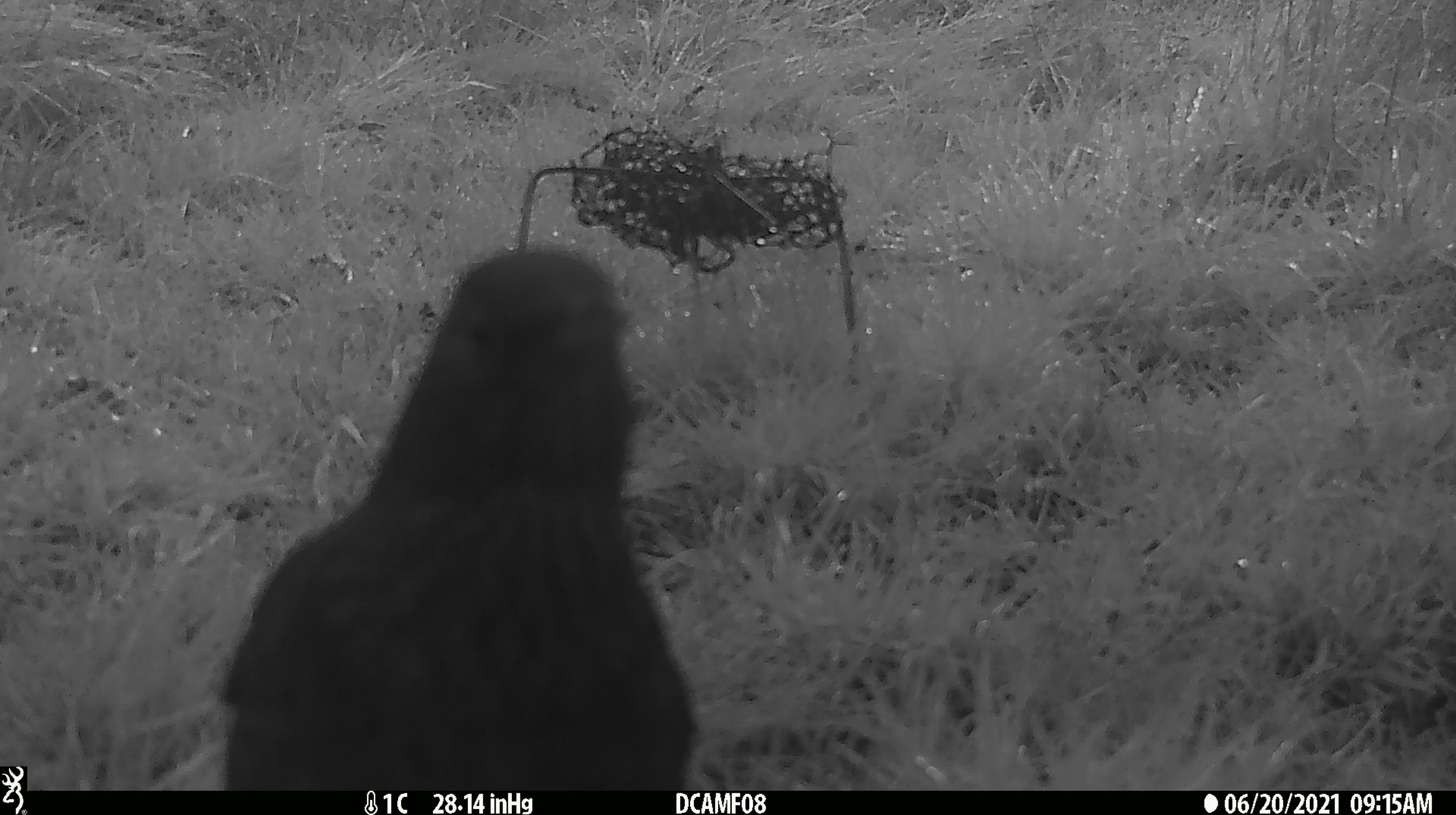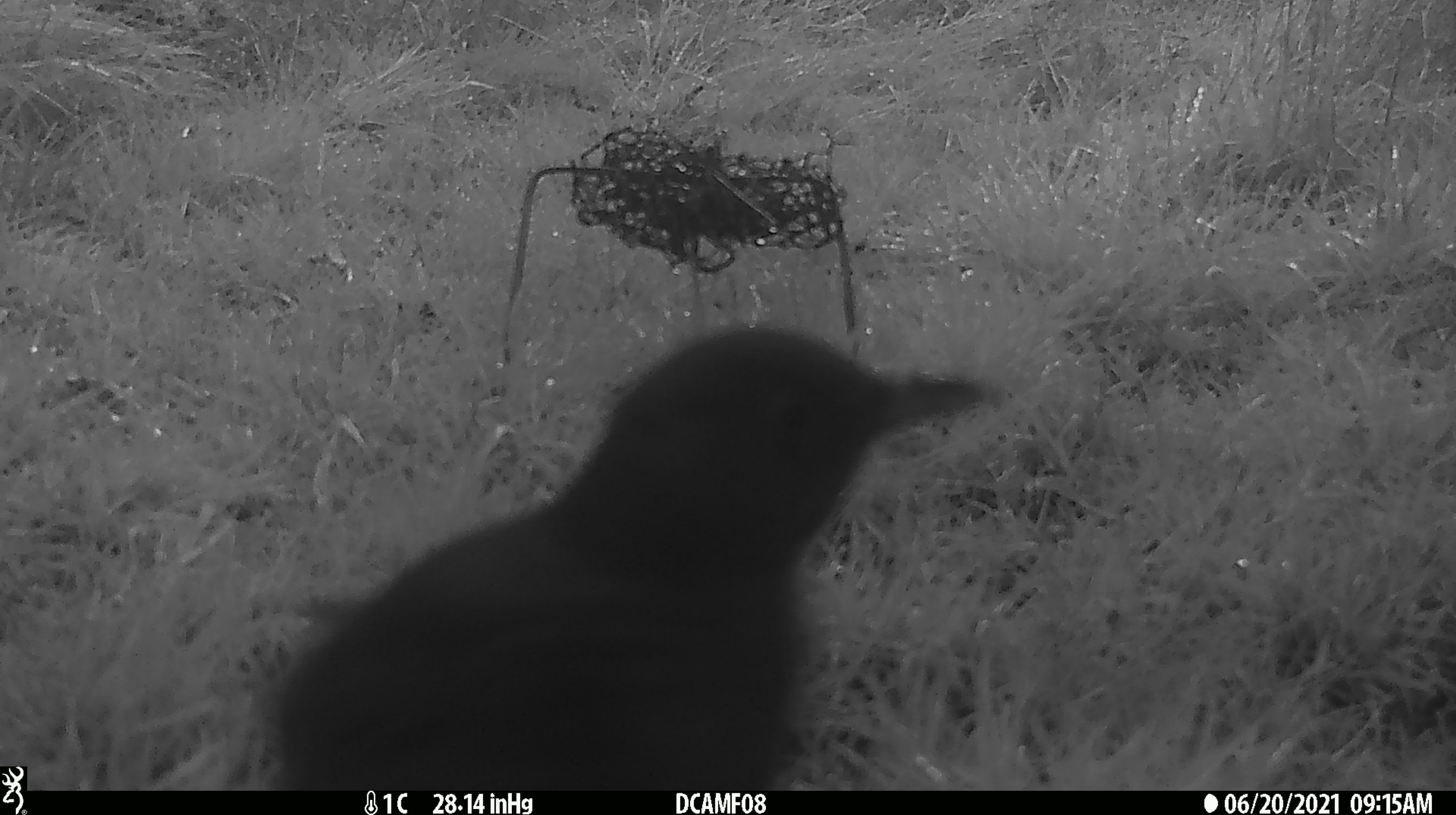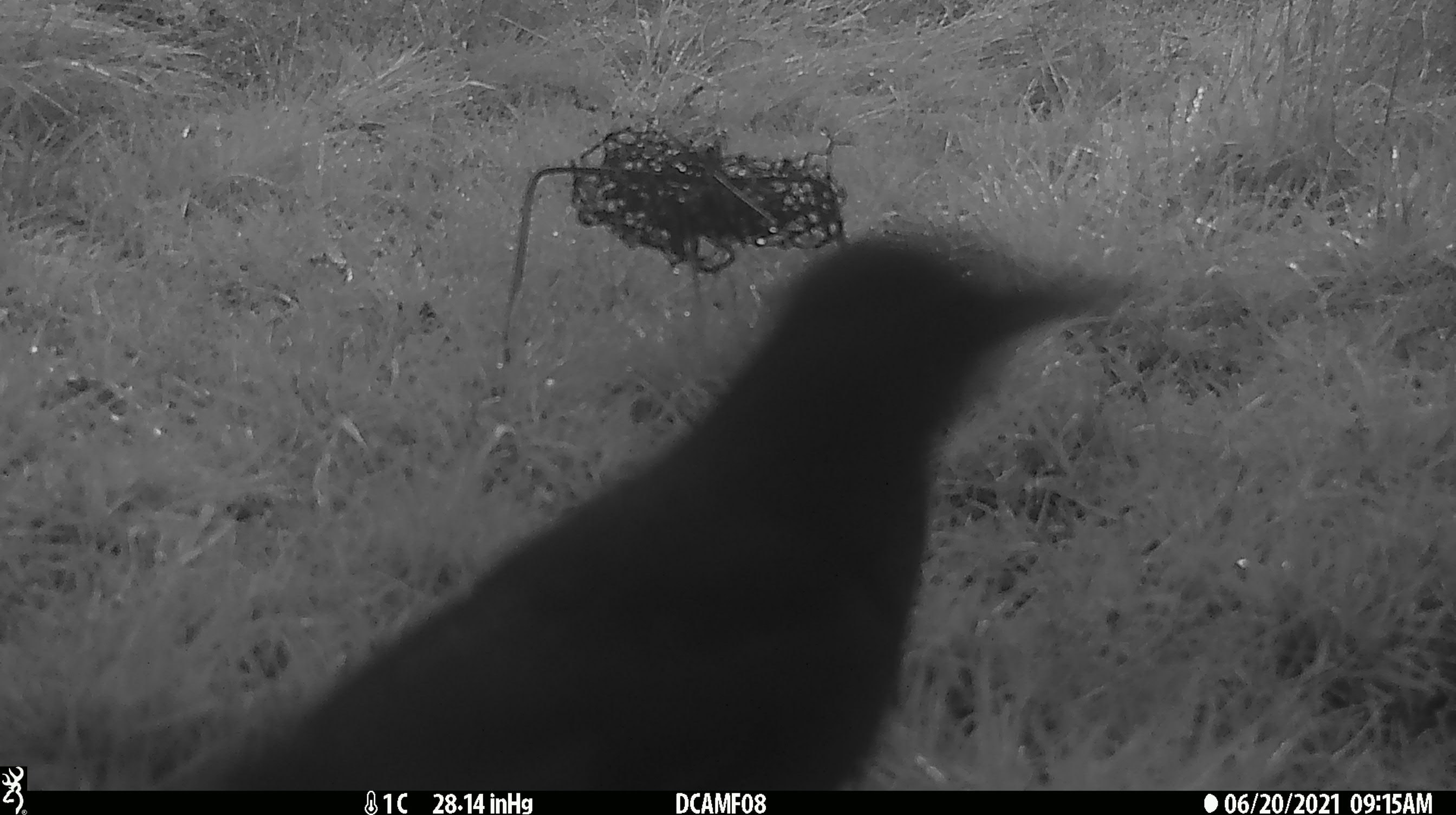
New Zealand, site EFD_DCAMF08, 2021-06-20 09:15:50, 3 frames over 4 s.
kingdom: Animalia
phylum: Chordata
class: Aves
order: Passeriformes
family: Turdidae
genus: Turdus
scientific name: Turdus merula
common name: eurasian blackbird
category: blackbird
Blackbird (eurasian blackbird) (Turdus merula).